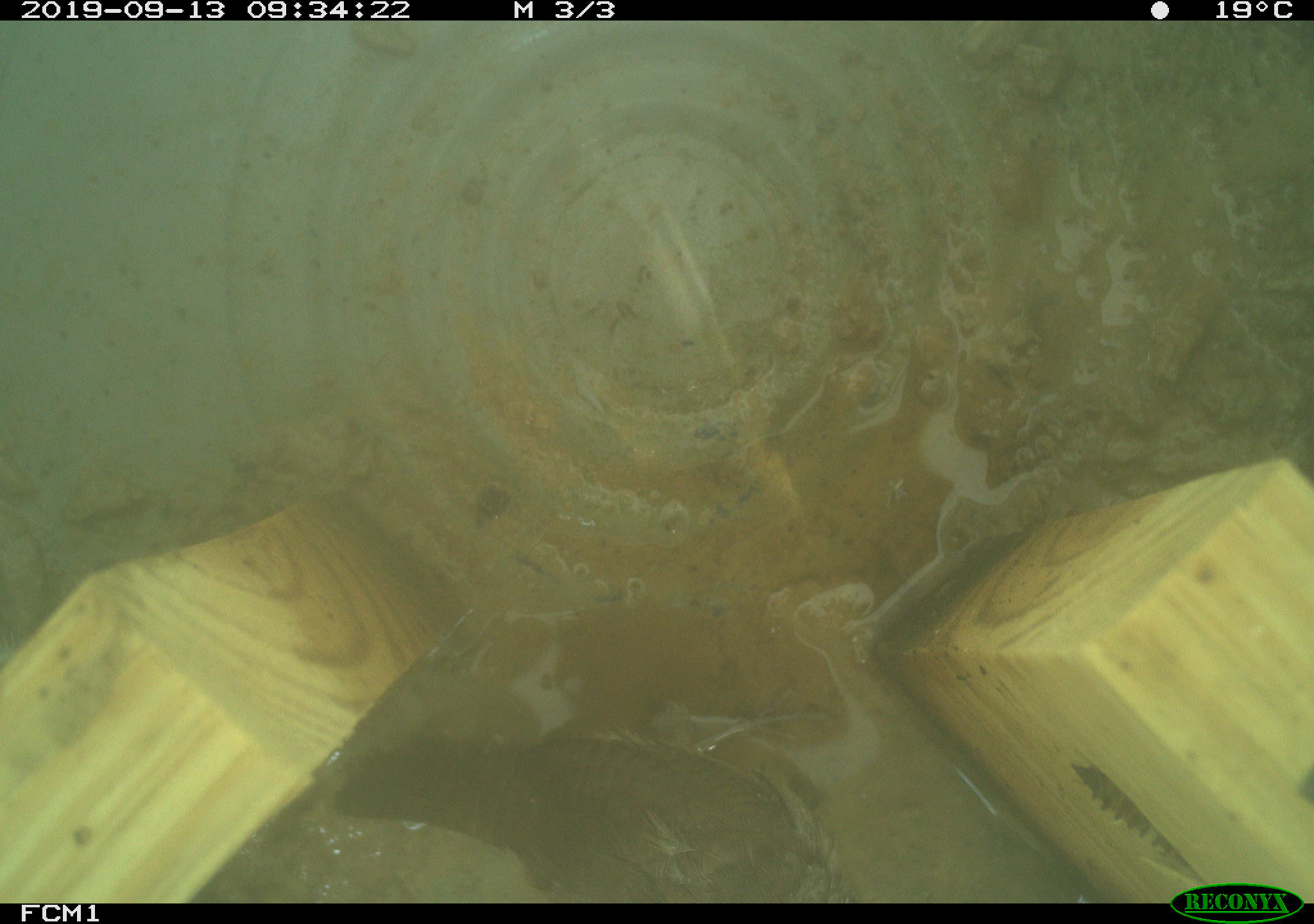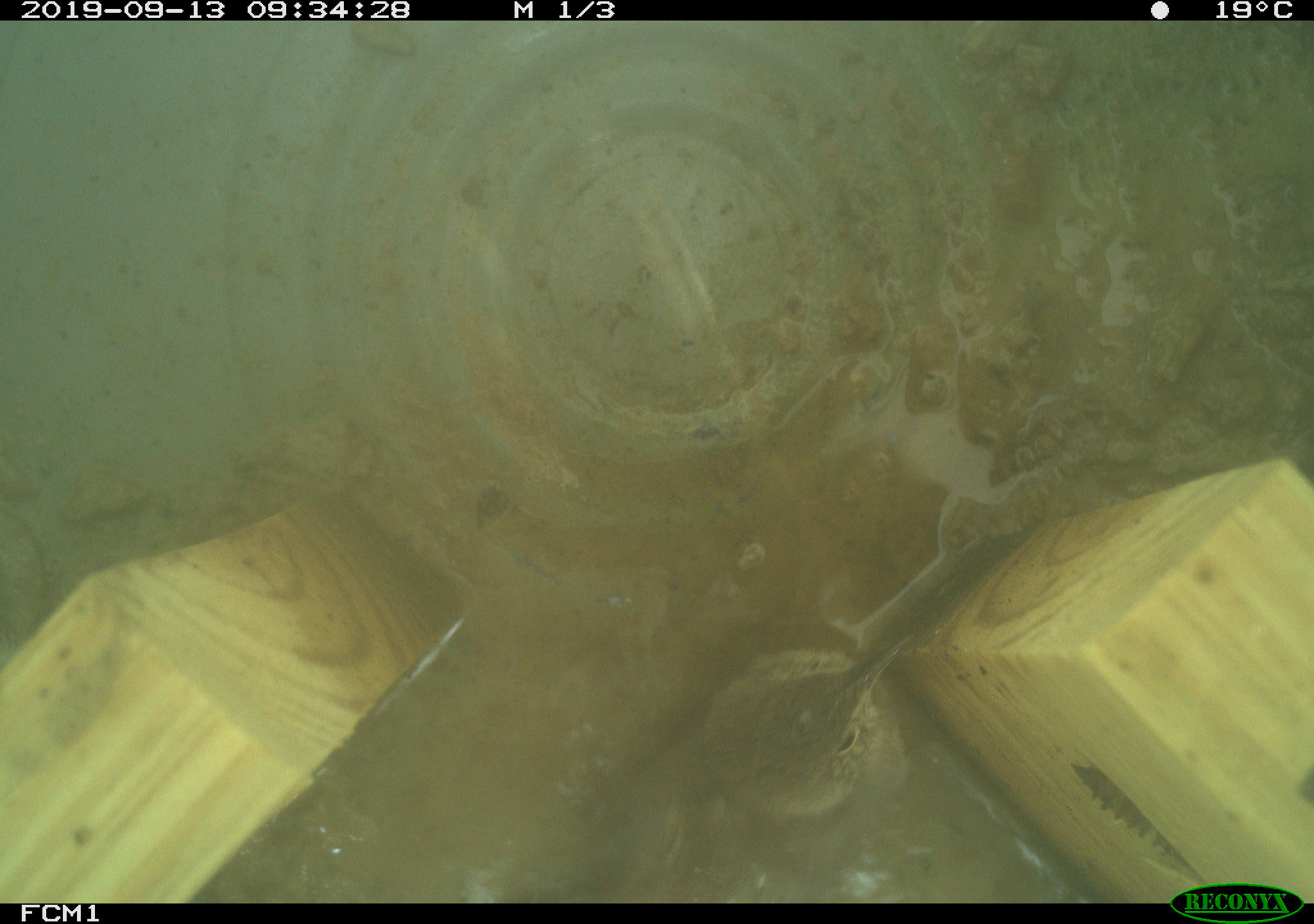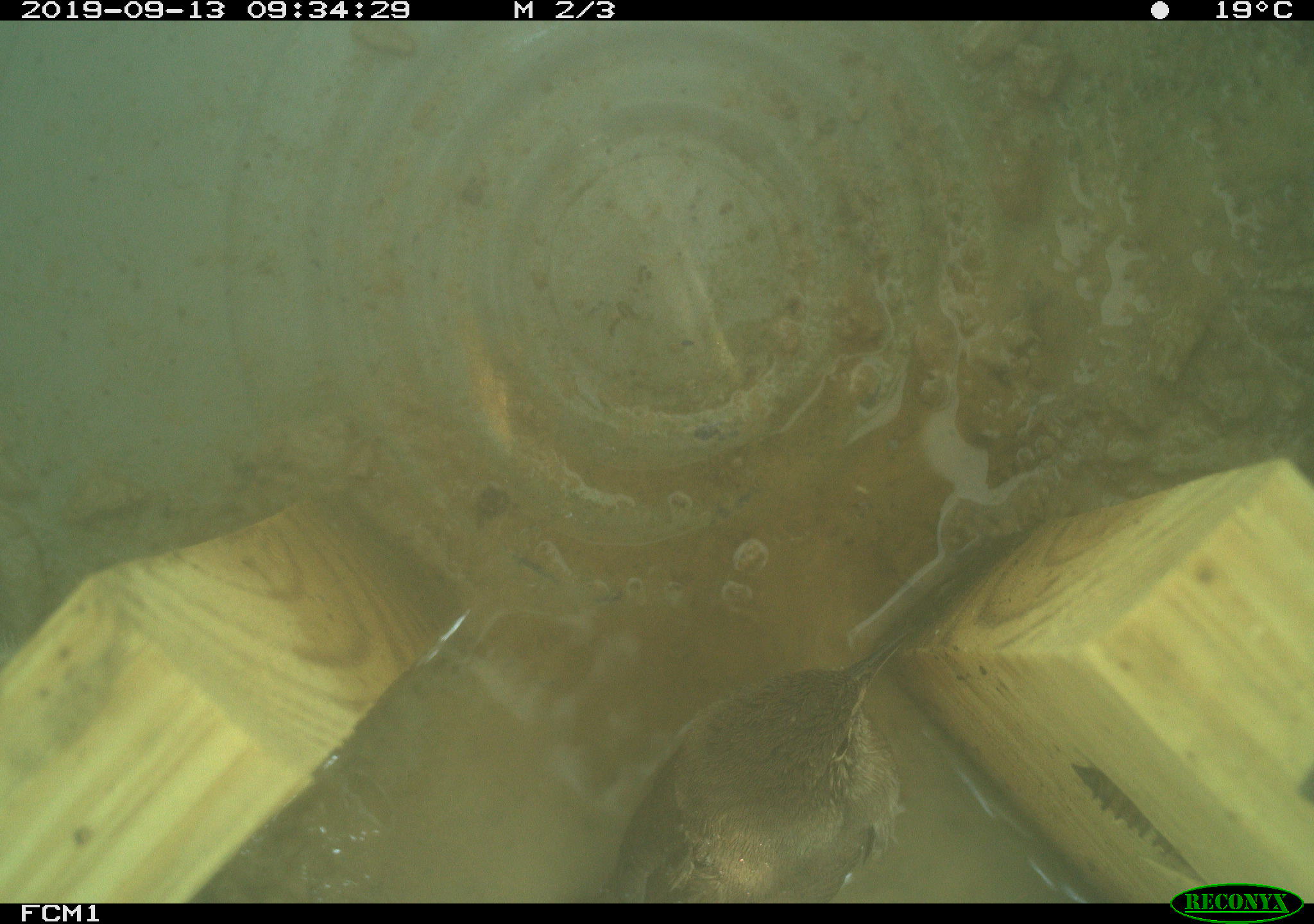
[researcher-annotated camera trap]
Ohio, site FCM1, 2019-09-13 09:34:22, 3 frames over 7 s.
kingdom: Animalia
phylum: Chordata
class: Aves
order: Passeriformes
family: Troglodytidae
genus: Troglodytes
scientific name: Troglodytes aedon aedon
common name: northern house wren